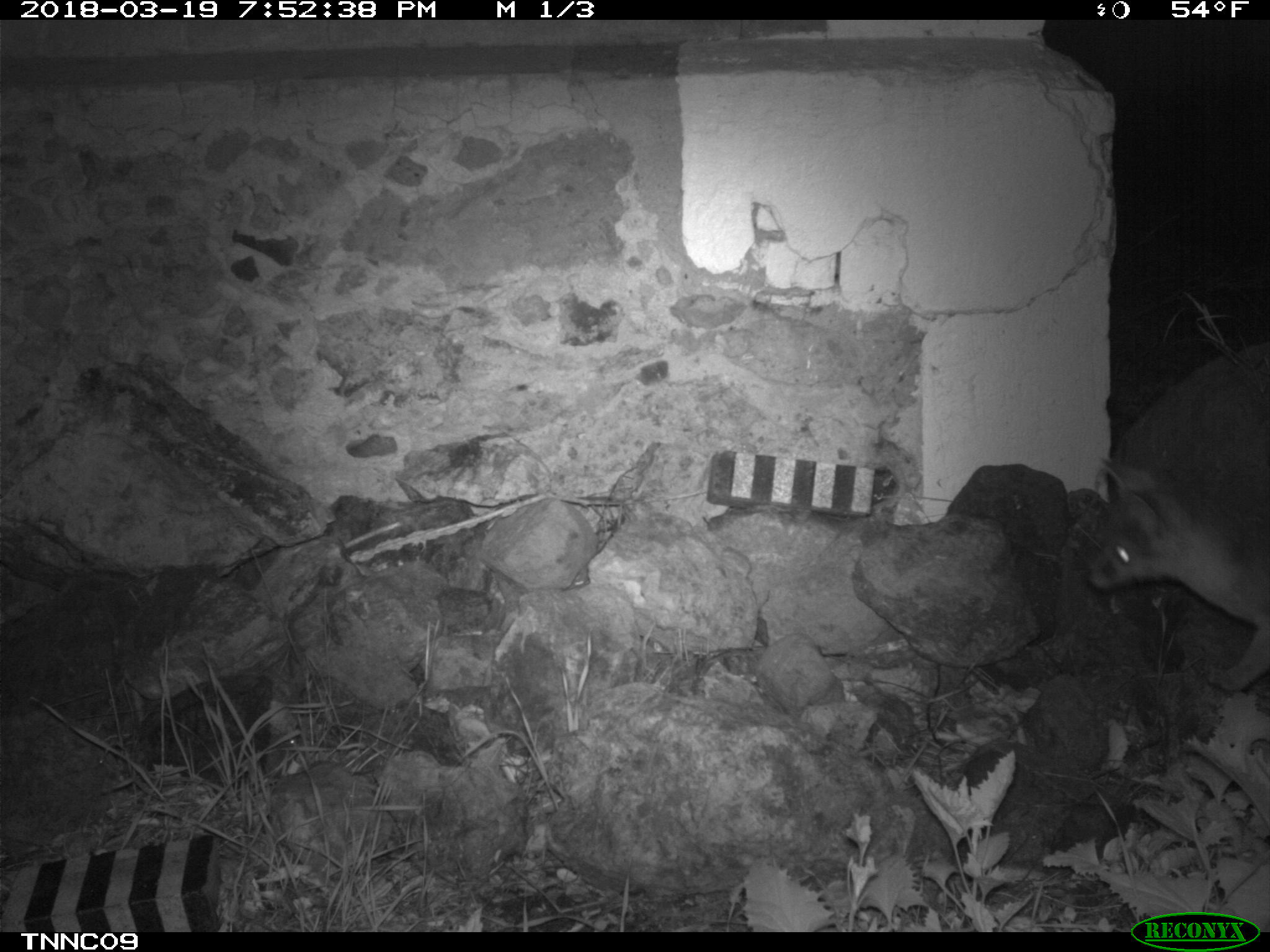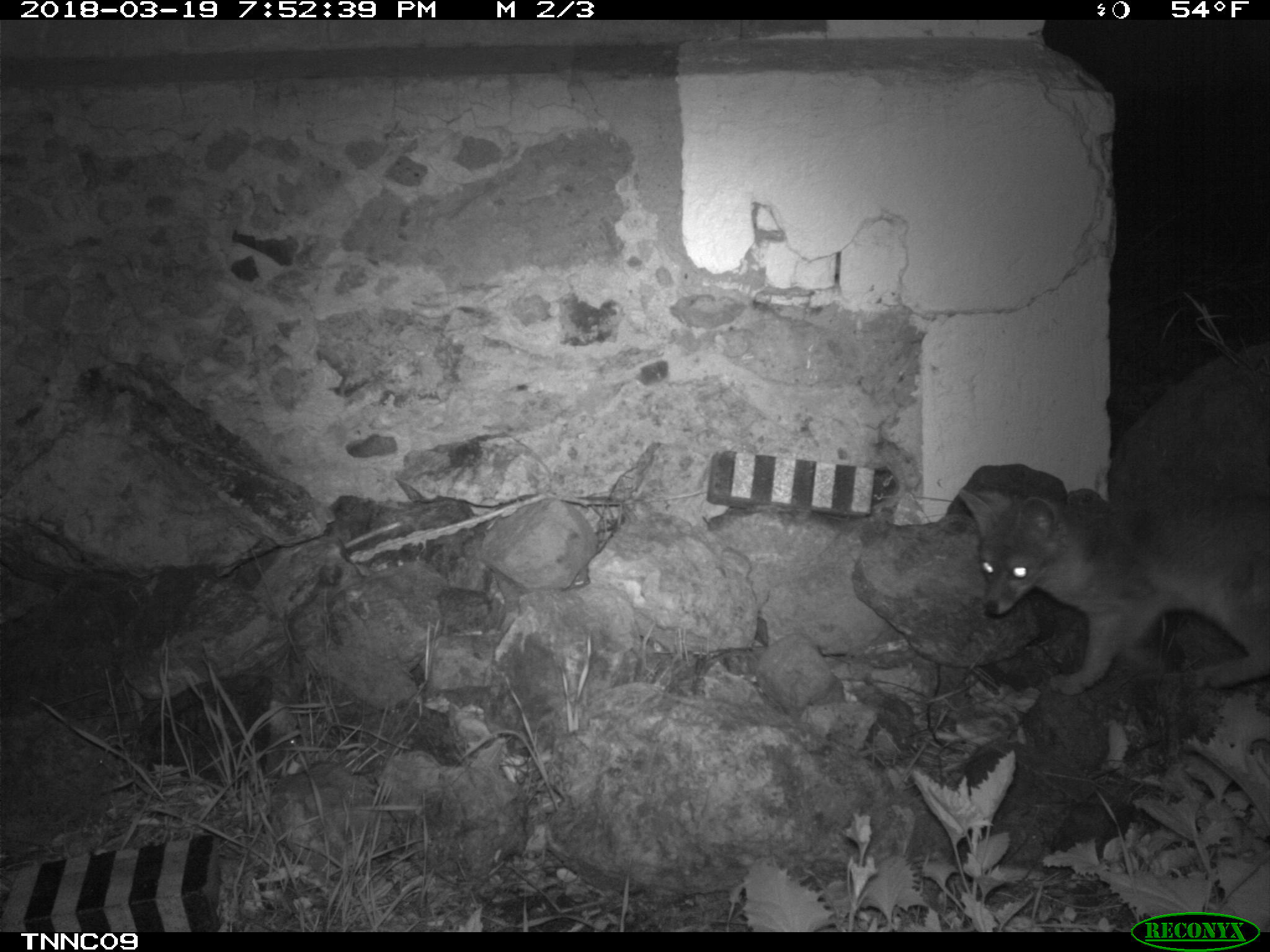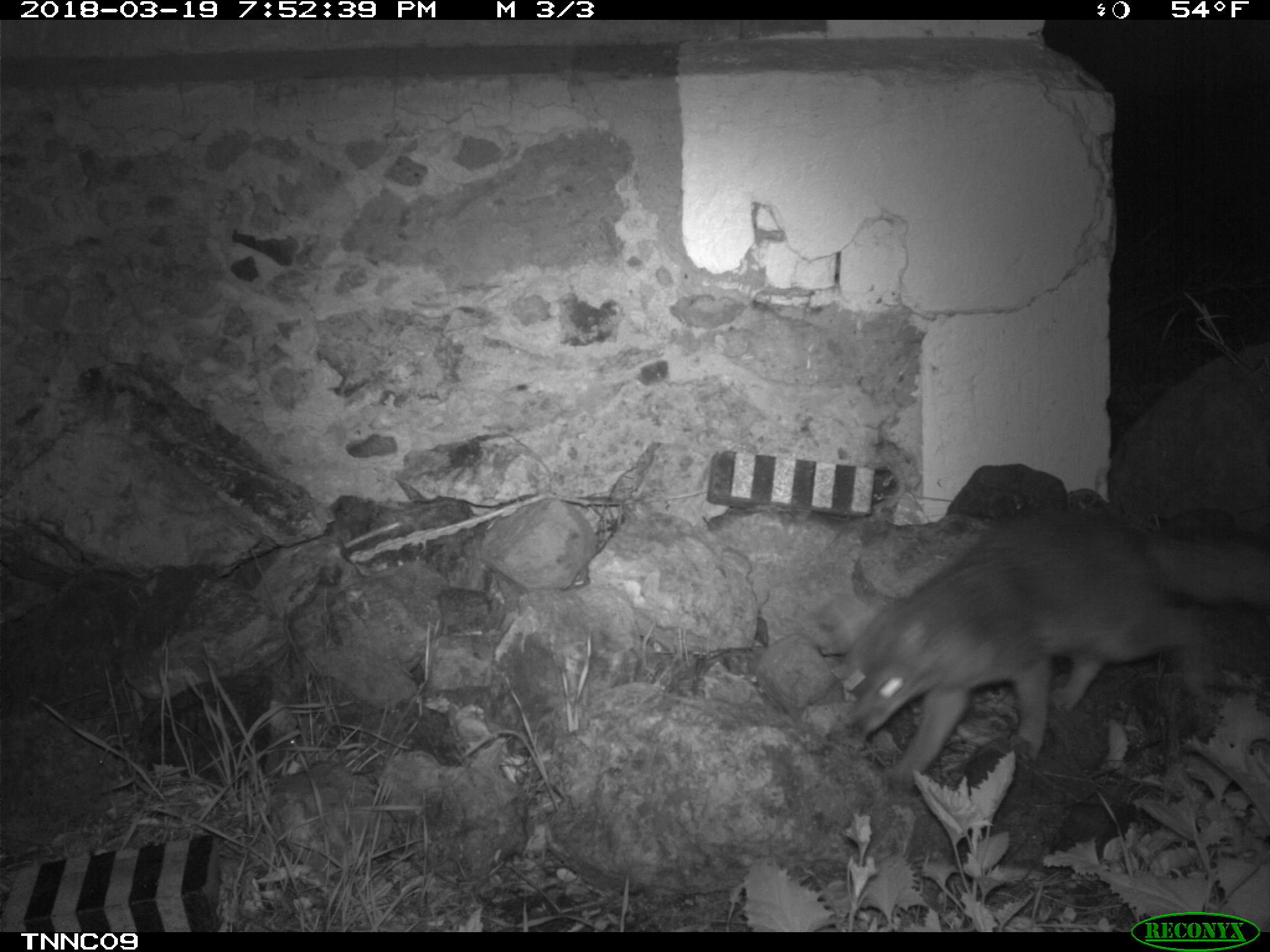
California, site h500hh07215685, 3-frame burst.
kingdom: Animalia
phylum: Chordata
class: Mammalia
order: Carnivora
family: Canidae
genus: Urocyon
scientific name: Urocyon littoralis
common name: island fox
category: fox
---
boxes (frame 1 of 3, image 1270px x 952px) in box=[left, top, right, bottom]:
fox: box=[1086, 459, 1269, 692]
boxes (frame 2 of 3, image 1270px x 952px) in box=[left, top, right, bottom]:
fox: box=[958, 484, 1269, 695]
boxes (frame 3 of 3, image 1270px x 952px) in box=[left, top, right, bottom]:
fox: box=[827, 512, 1269, 789]